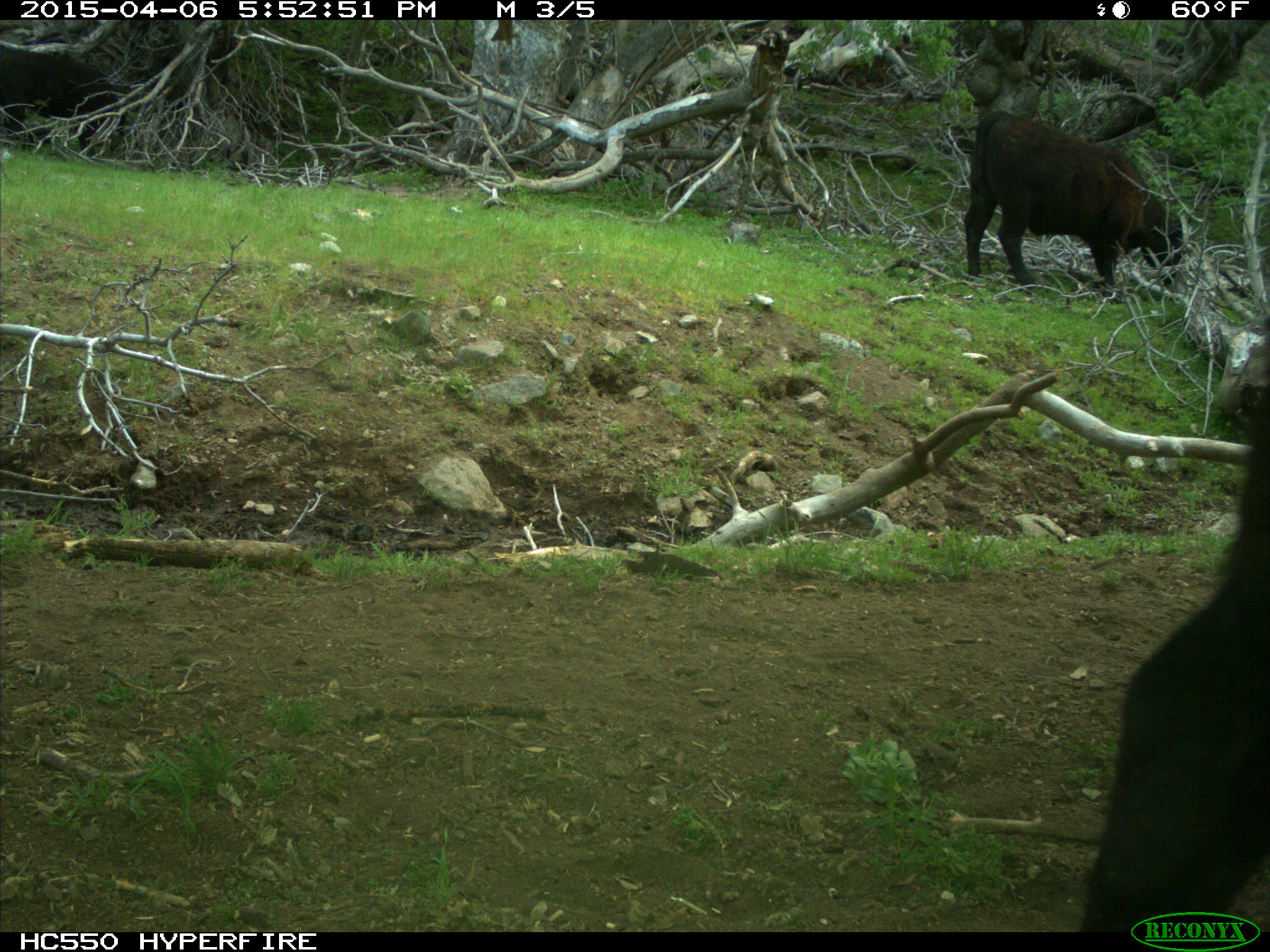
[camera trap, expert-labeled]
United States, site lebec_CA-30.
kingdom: Animalia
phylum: Chordata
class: Mammalia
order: Artiodactyla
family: Bovidae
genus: Bos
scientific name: Bos taurus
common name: domestic cow